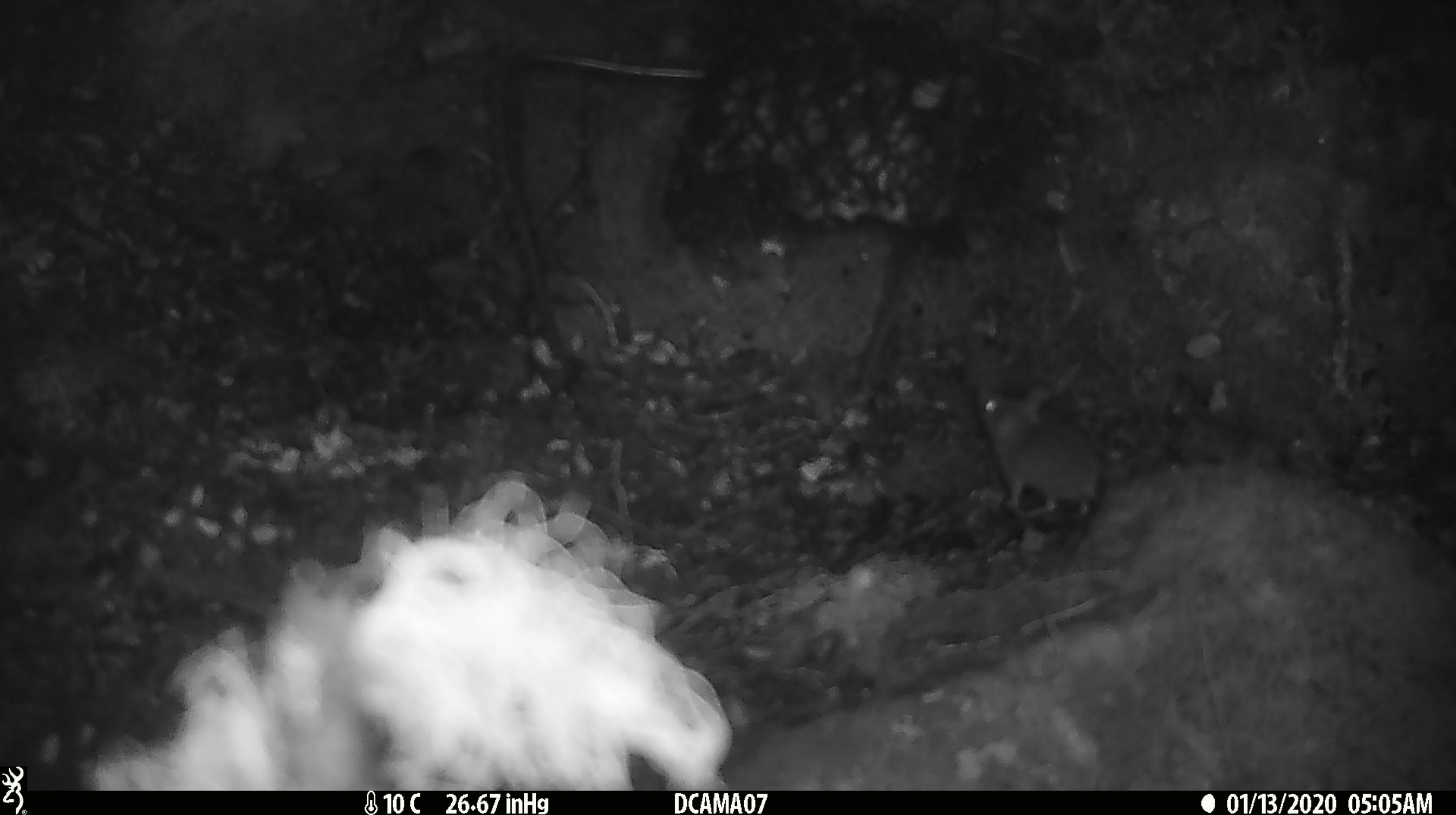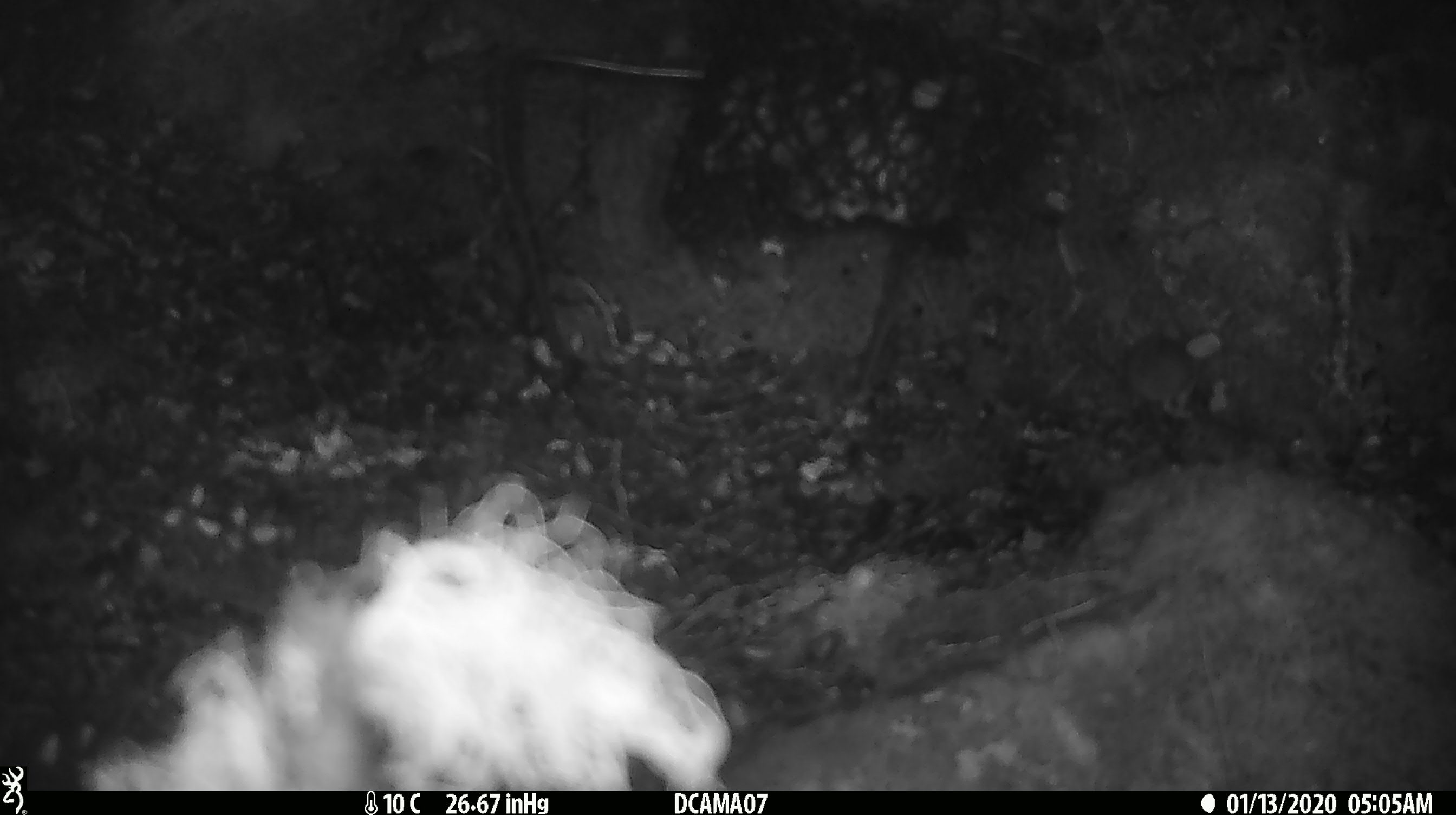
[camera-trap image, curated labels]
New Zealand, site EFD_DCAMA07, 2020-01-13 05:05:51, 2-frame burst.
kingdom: Animalia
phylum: Chordata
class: Mammalia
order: Rodentia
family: Muridae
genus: Mus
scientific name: Mus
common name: mouse